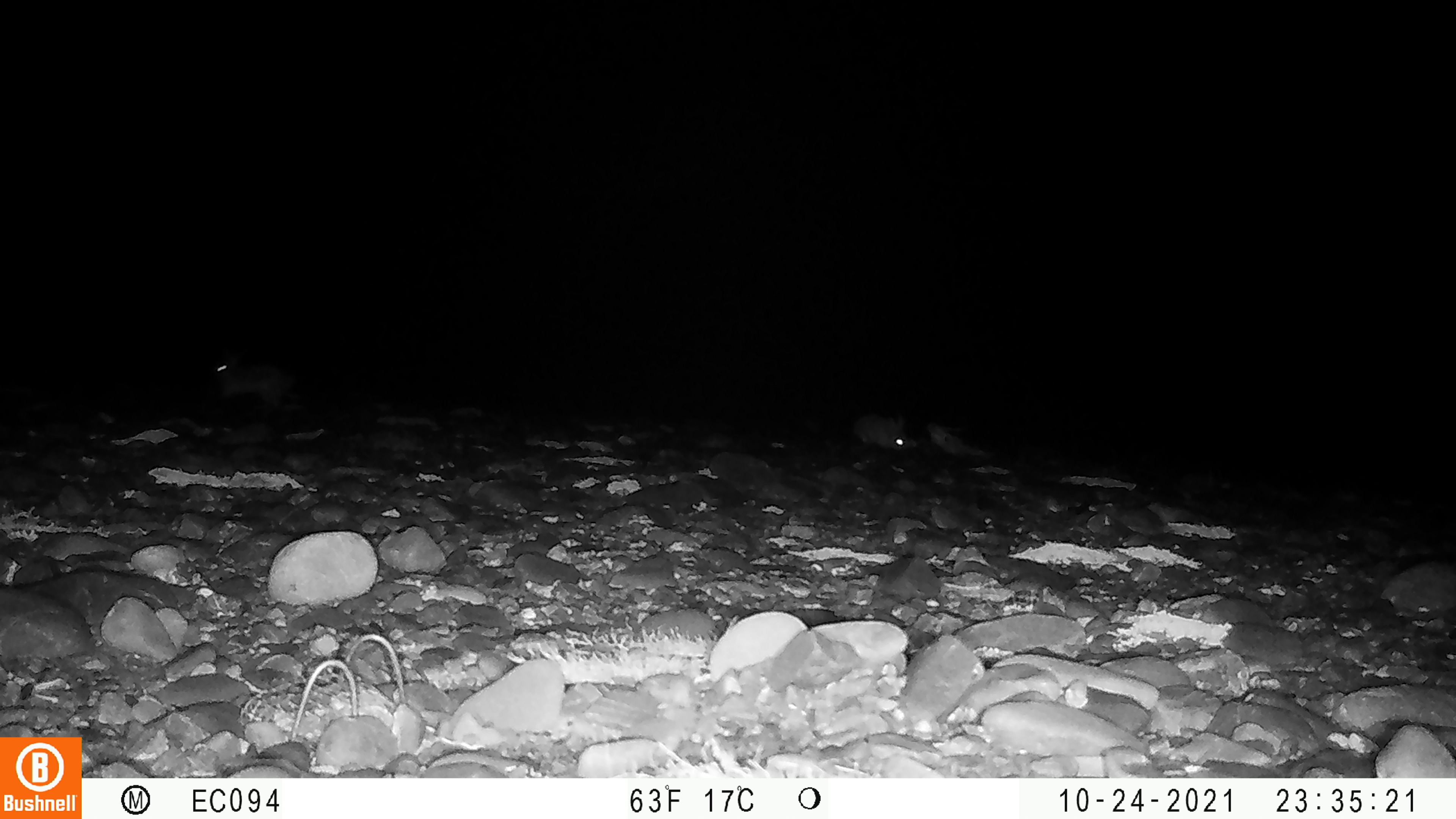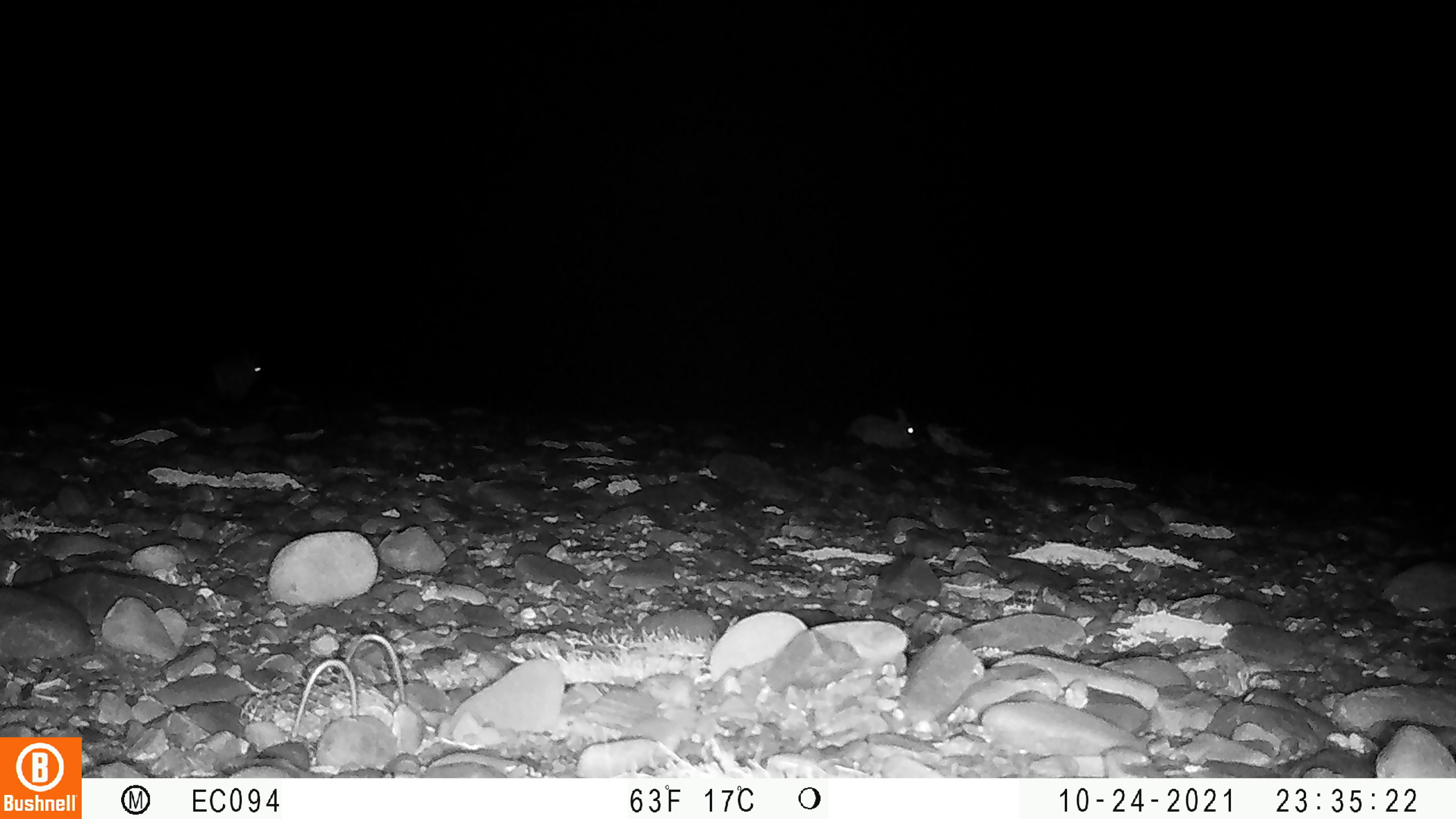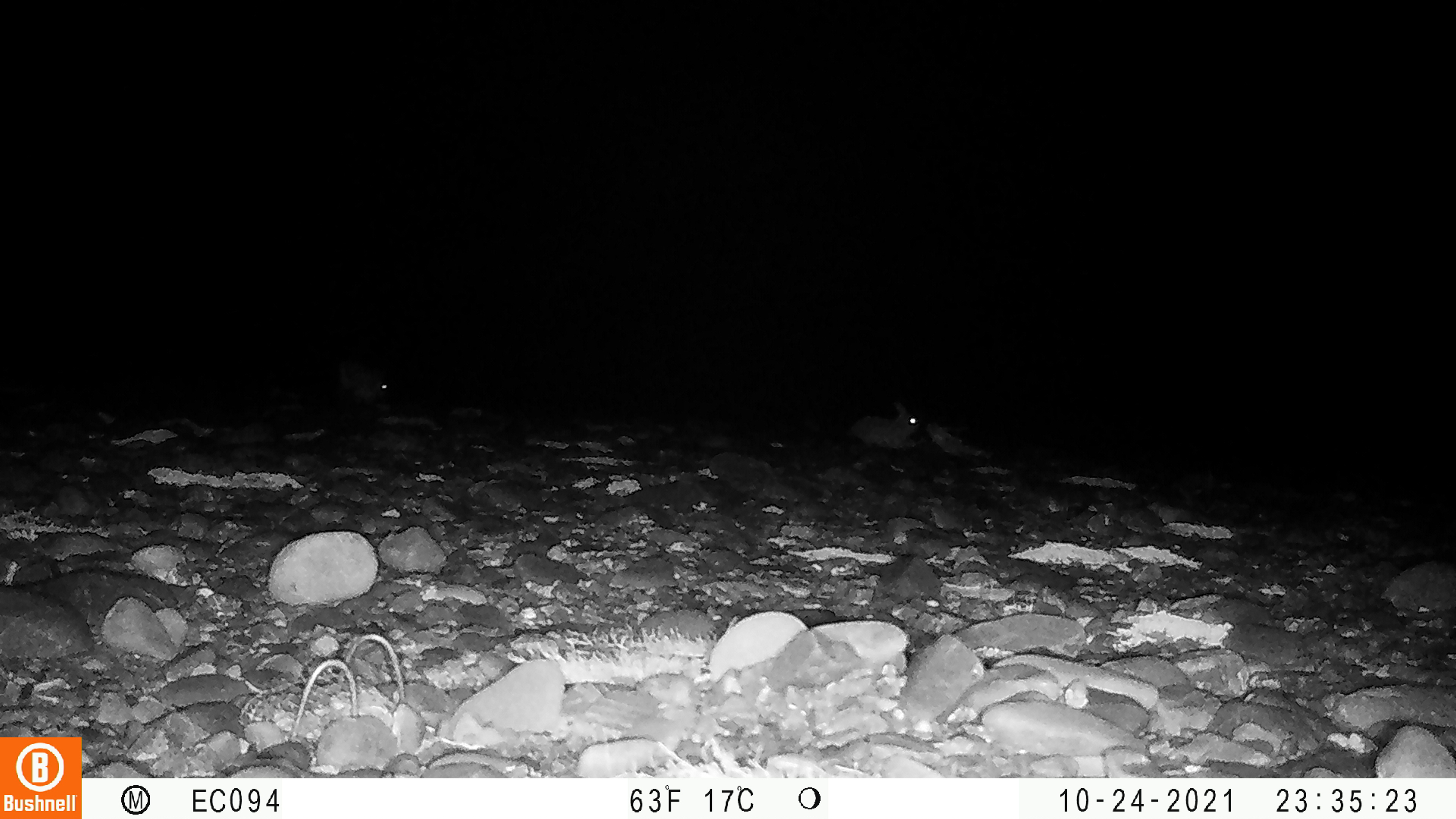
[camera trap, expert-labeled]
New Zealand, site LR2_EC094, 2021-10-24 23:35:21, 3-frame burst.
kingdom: Animalia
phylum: Chordata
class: Mammalia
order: Lagomorpha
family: Leporidae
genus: Oryctolagus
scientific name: Oryctolagus cuniculus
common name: european rabbit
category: rabbit